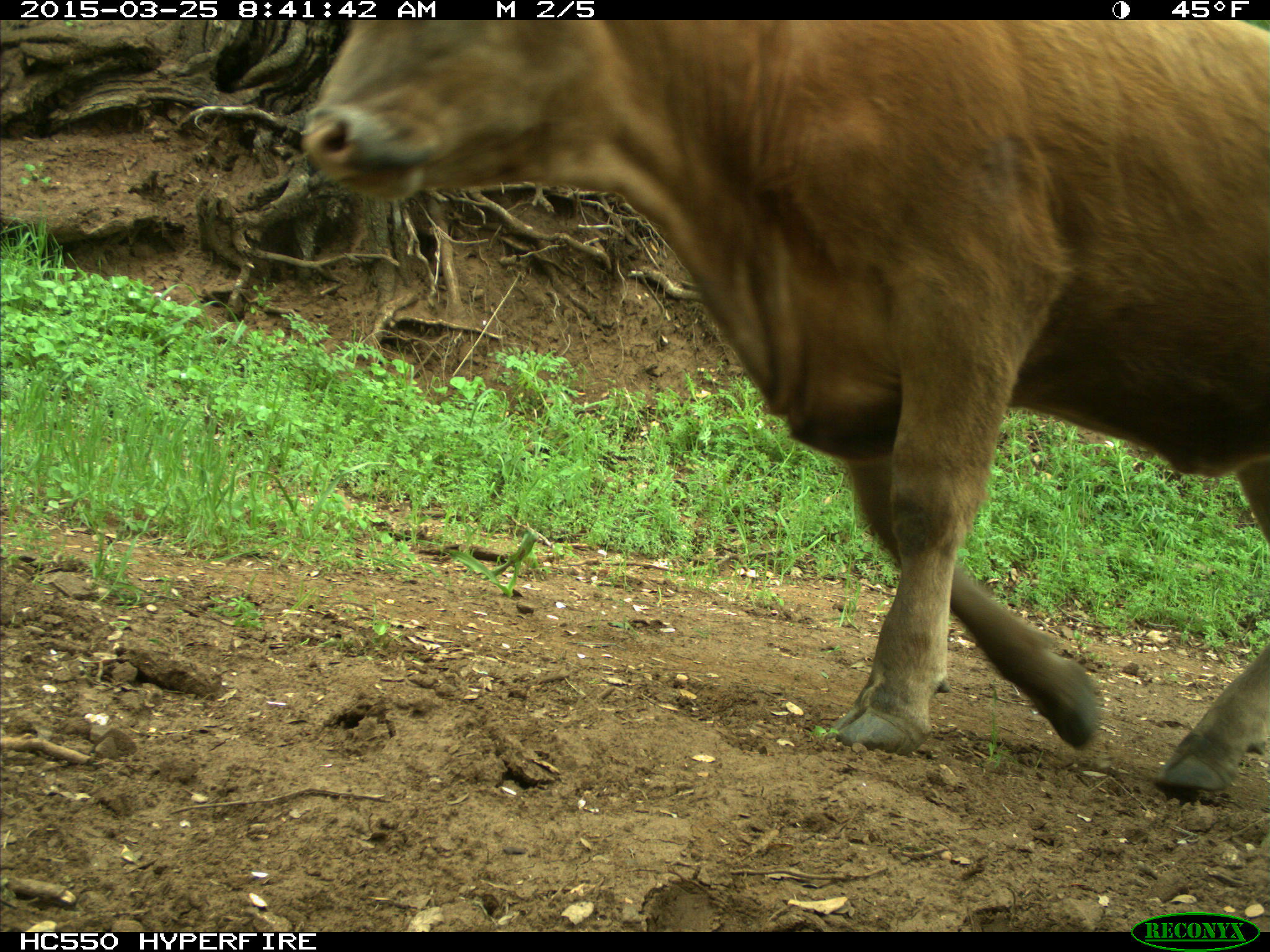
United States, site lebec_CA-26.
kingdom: Animalia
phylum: Chordata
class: Mammalia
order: Artiodactyla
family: Bovidae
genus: Bos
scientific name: Bos taurus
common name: domestic cow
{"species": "Bos taurus (domestic cow)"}